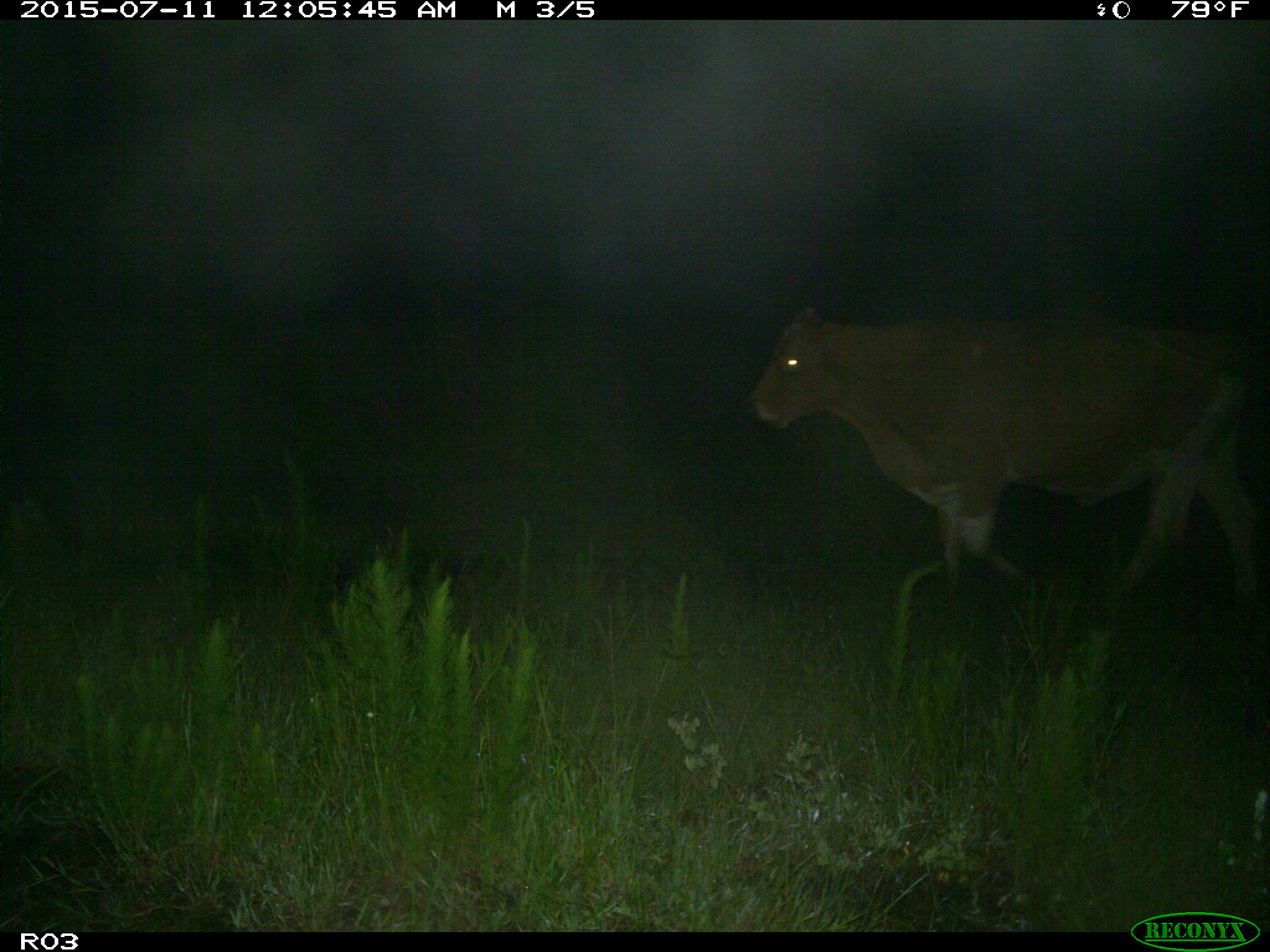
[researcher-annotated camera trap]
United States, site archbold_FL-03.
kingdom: Animalia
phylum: Chordata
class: Mammalia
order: Artiodactyla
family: Bovidae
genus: Bos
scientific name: Bos taurus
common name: domestic cow